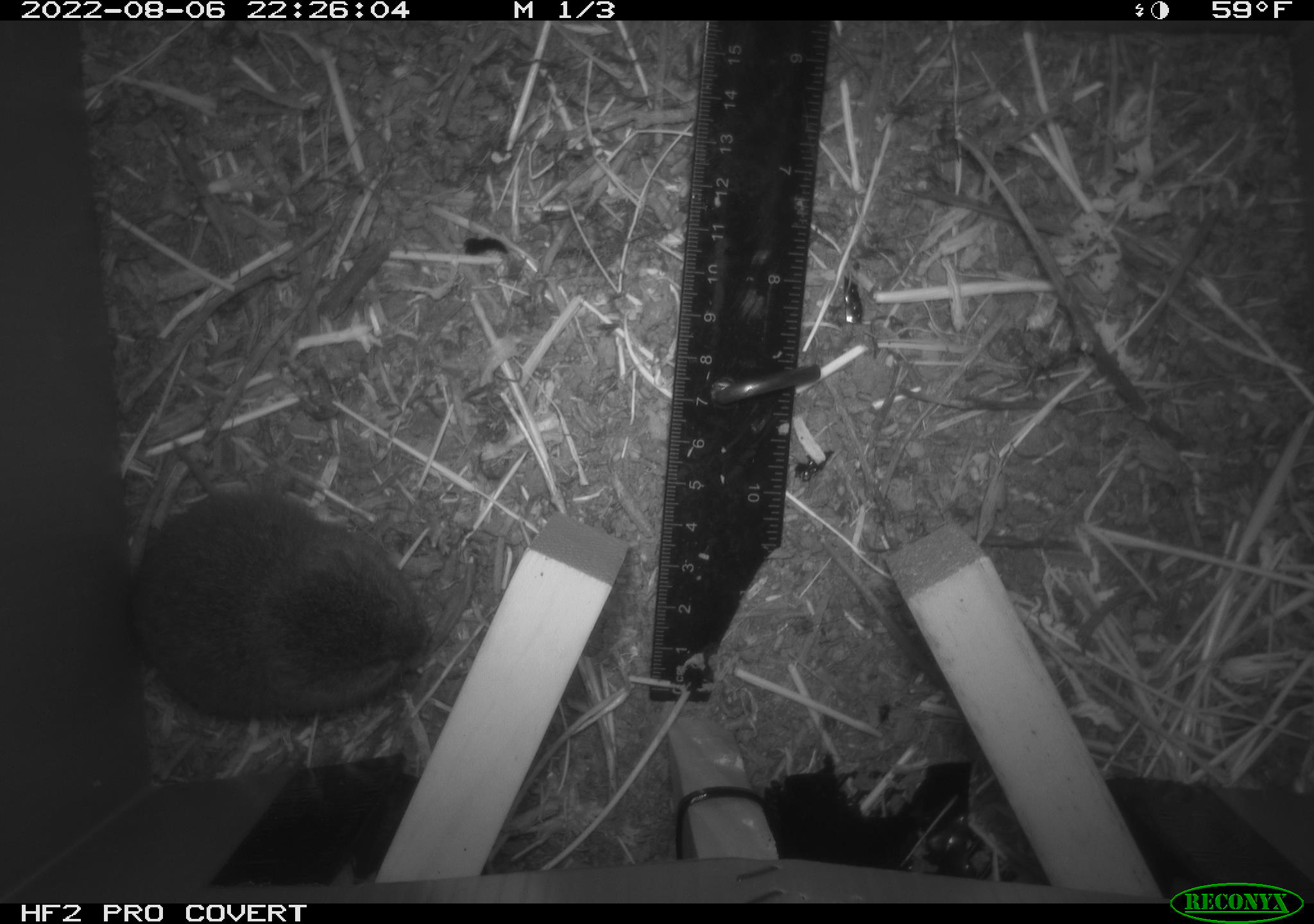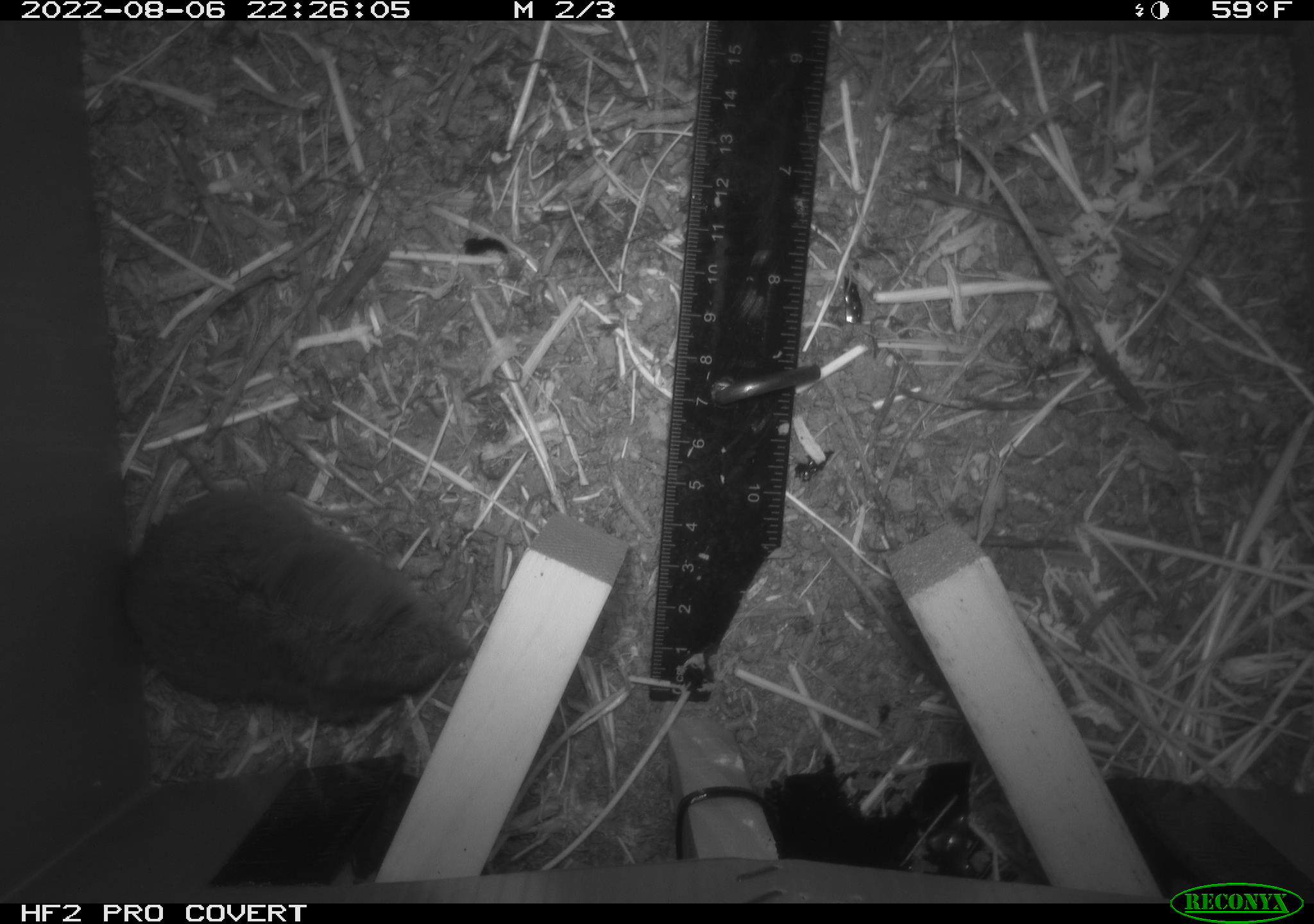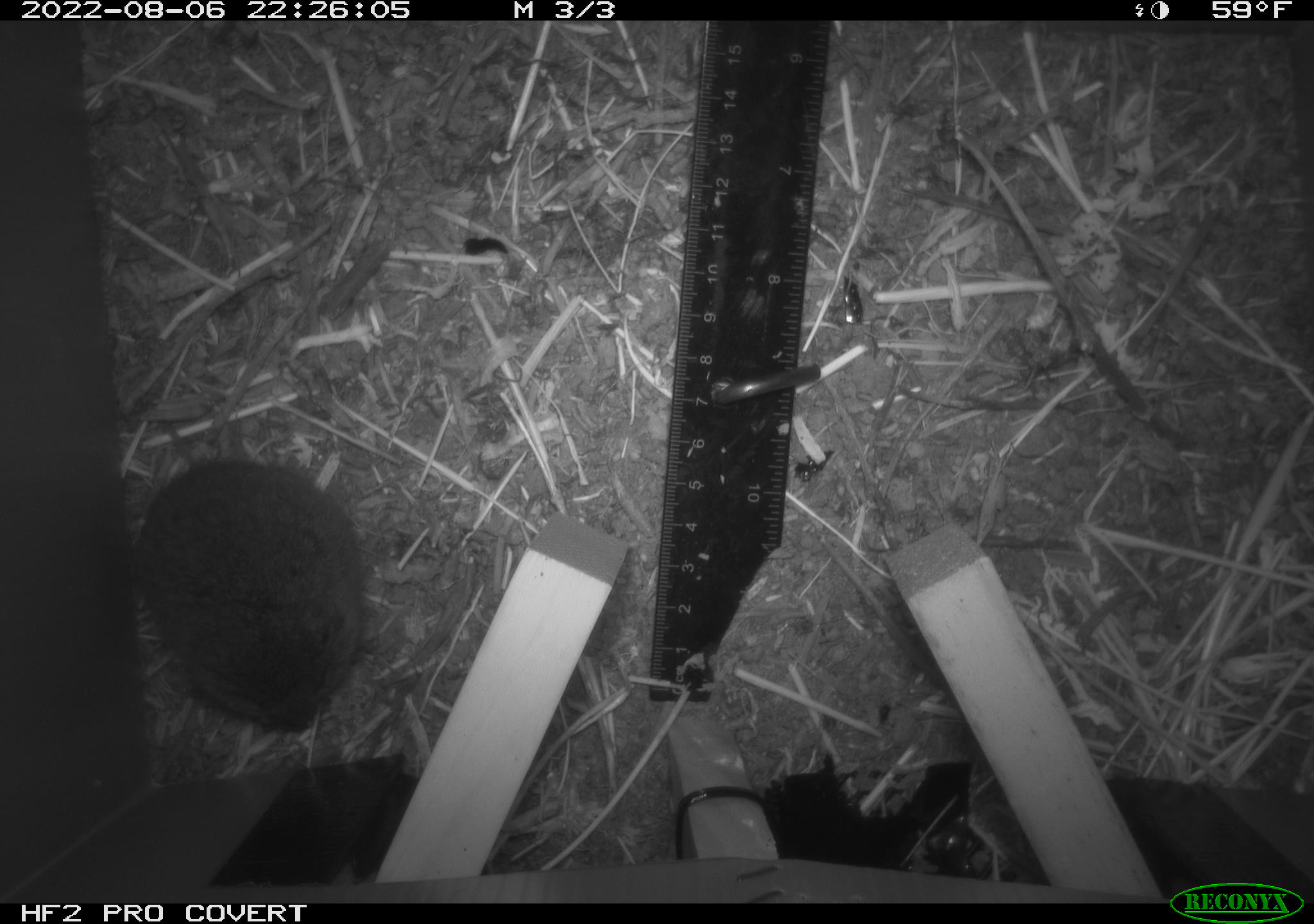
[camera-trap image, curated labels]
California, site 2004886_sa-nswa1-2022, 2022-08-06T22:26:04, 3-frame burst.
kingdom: Animalia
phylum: Chordata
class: Mammalia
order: Rodentia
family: Cricetidae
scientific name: Cricetidae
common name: hamsters, voles, lemmings, and allies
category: cricetidae family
Cricetidae family (hamsters, voles, lemmings, and allies) (Cricetidae).